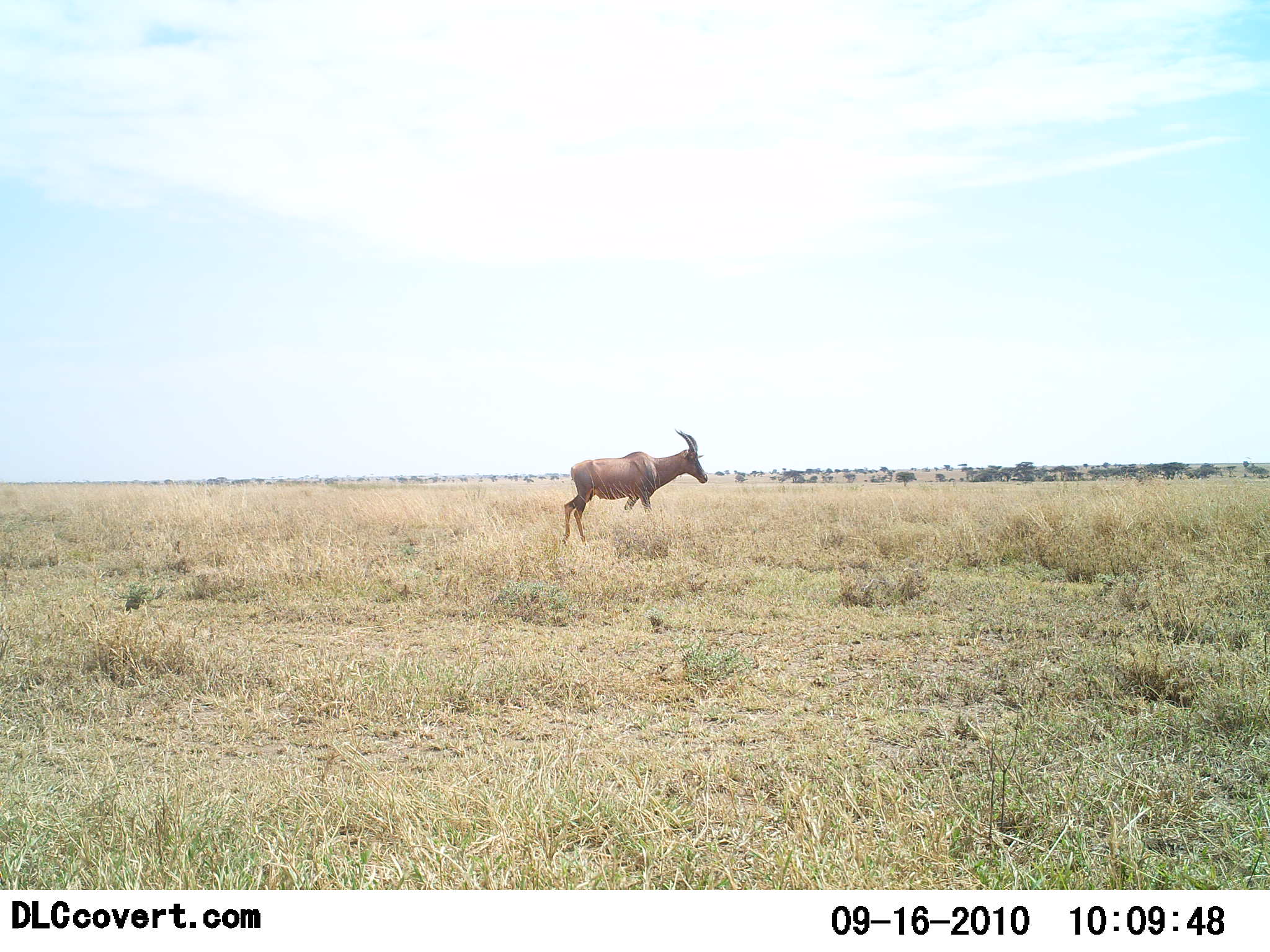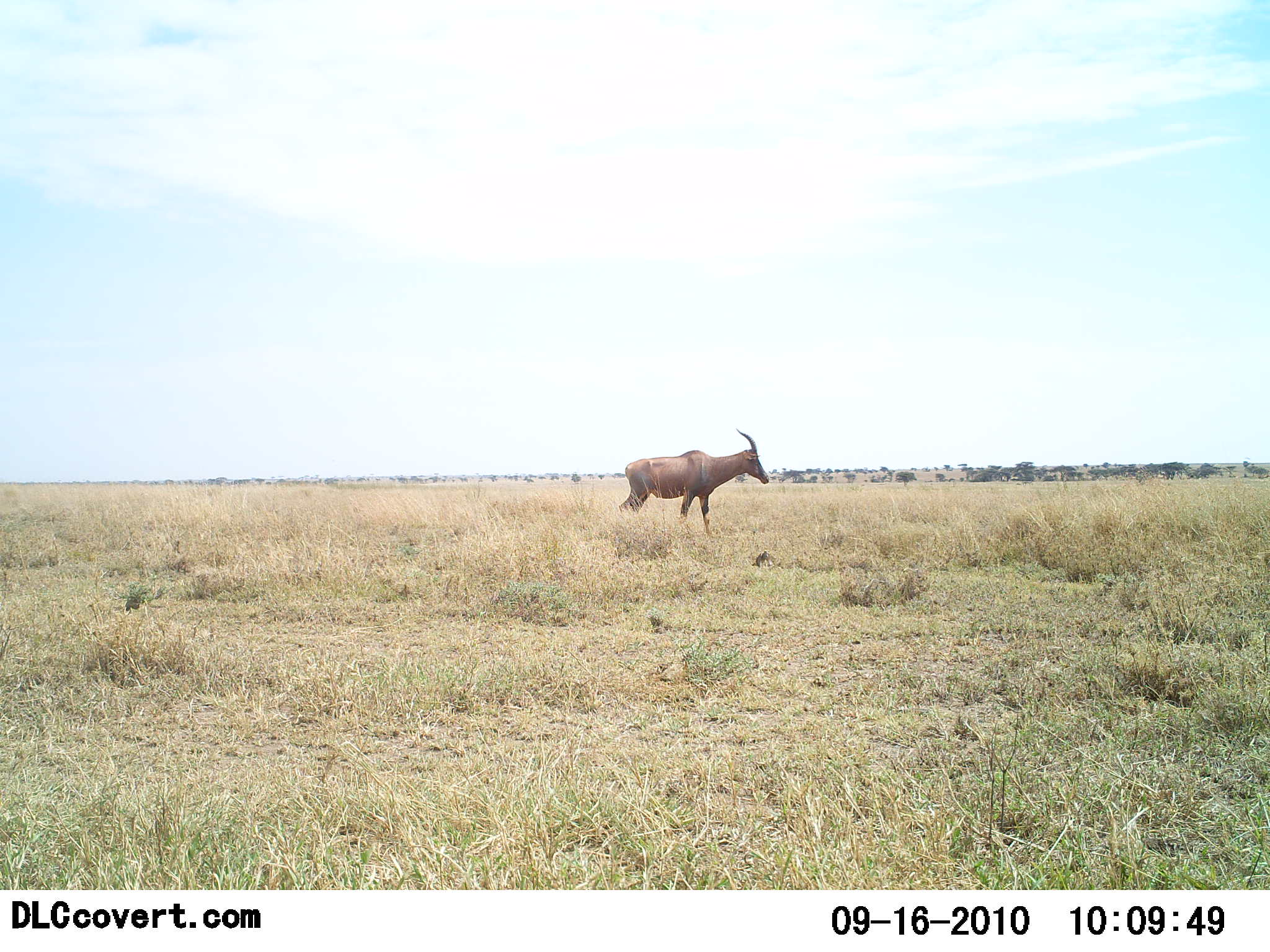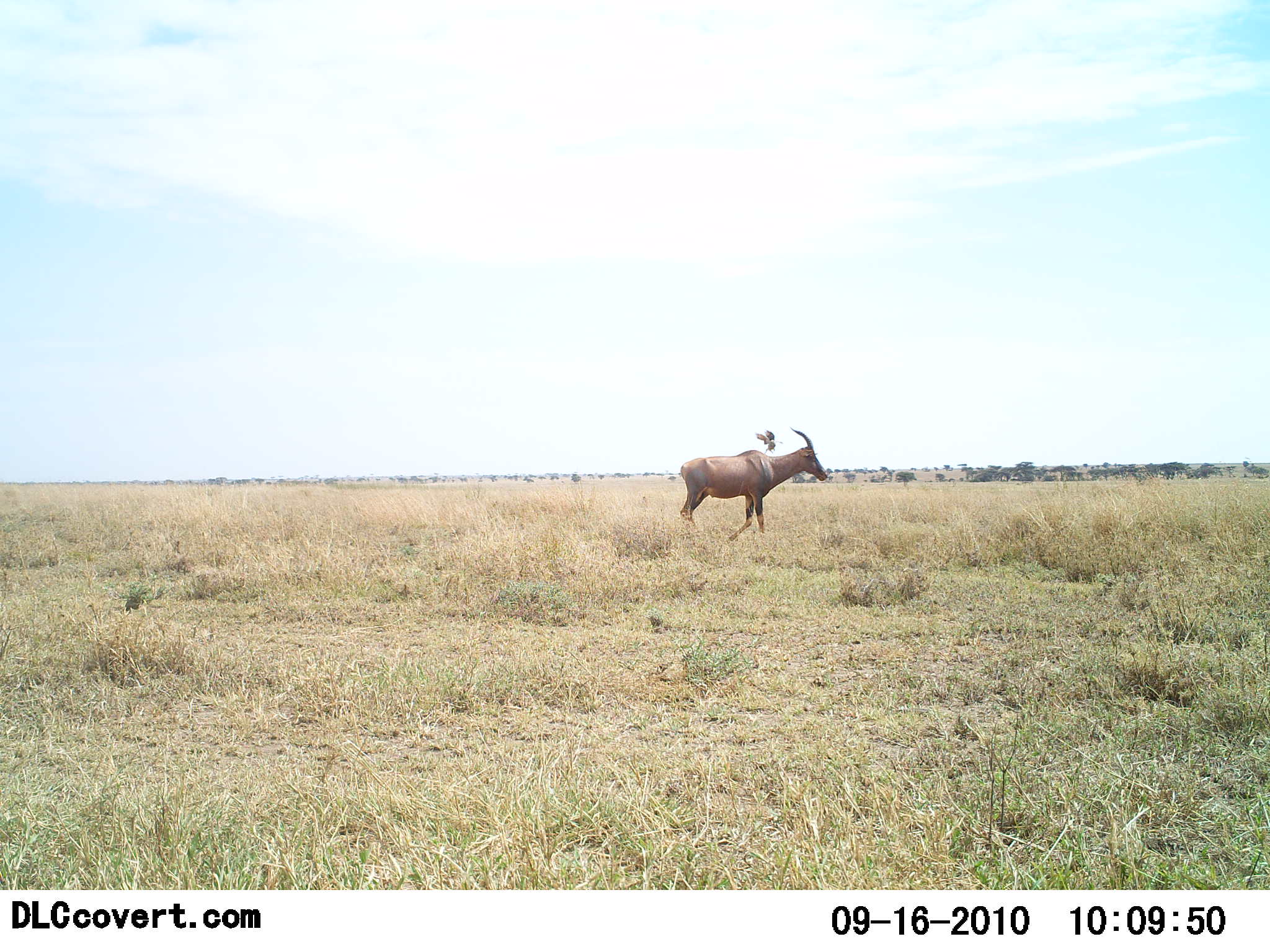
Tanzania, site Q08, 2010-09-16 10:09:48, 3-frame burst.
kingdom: Animalia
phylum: Chordata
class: Mammalia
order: Artiodactyla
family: Bovidae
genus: Damaliscus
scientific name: Damaliscus lunatus jimela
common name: topi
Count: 1.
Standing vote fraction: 6%.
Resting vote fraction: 0%.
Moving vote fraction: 94%.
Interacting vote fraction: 0%.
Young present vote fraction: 0%.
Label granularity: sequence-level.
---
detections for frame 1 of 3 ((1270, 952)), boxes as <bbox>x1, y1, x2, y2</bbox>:
animal: <bbox>562, 428, 709, 546</bbox>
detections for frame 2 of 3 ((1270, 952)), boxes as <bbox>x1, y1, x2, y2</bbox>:
animal: <bbox>619, 428, 770, 538</bbox>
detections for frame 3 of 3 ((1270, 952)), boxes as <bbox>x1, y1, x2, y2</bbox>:
animal: <bbox>680, 426, 829, 541</bbox>